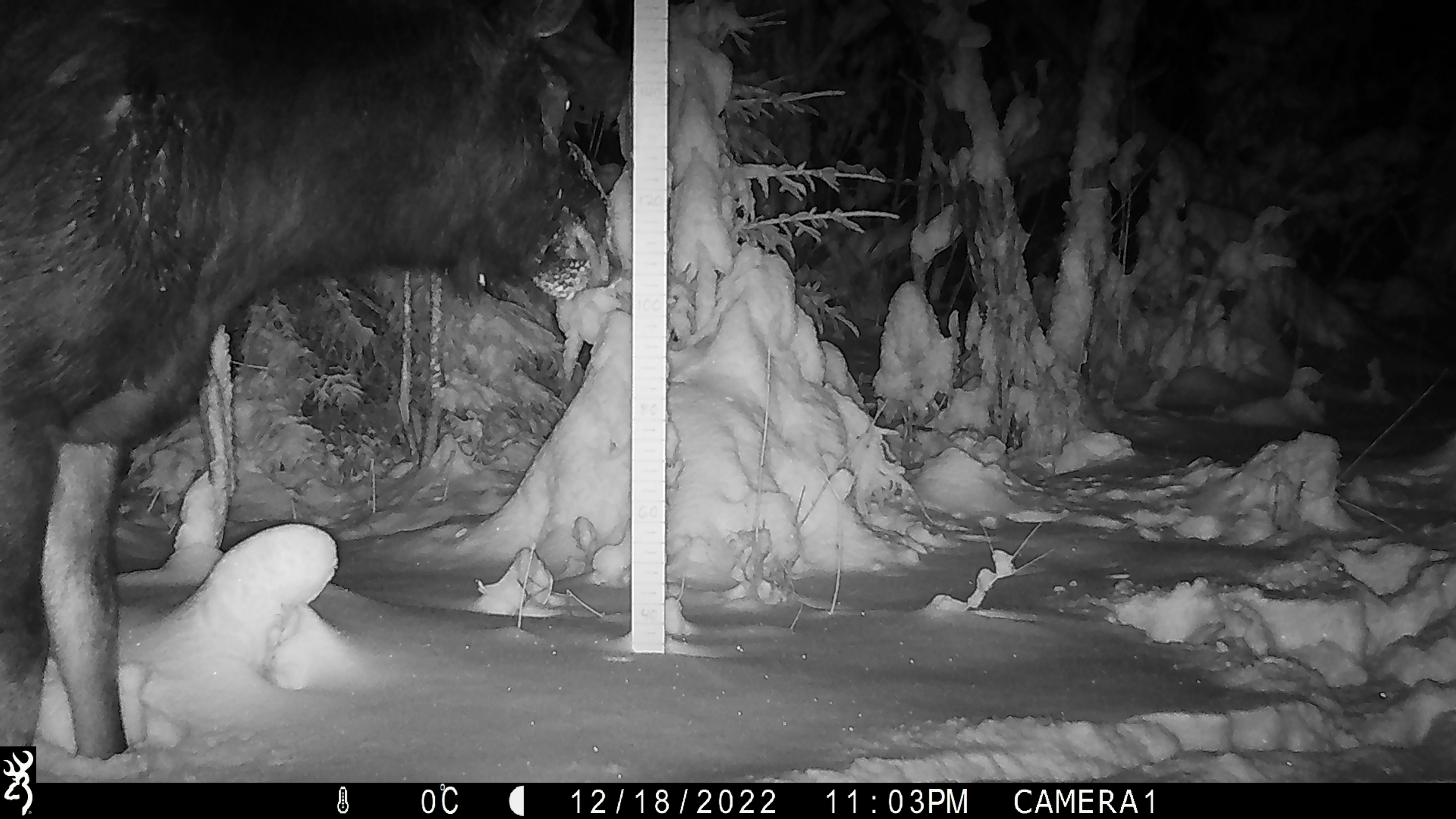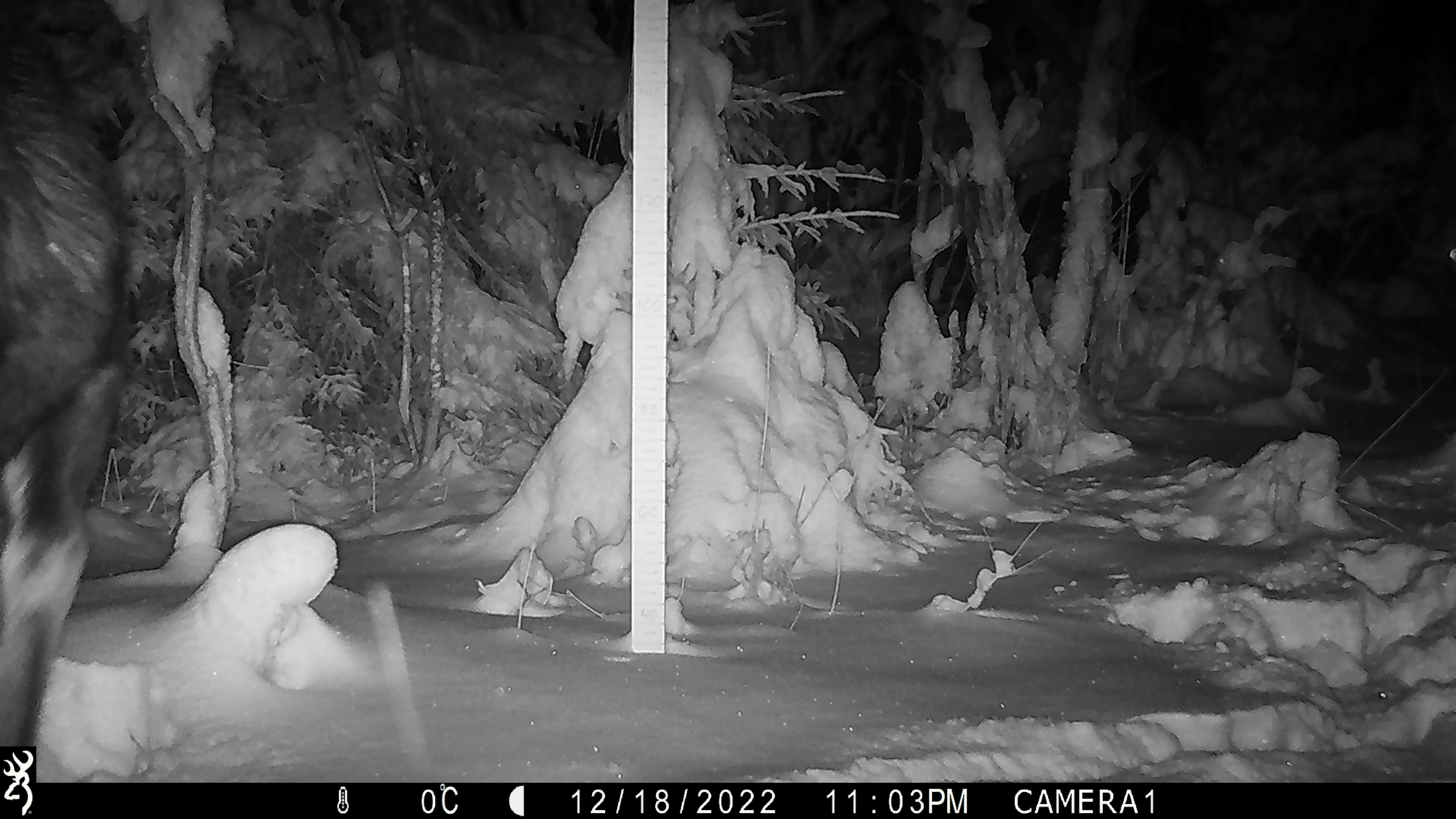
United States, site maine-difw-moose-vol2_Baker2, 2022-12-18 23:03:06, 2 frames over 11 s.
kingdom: Animalia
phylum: Chordata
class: Mammalia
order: Artiodactyla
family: Cervidae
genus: Alces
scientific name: Alces alces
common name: moose